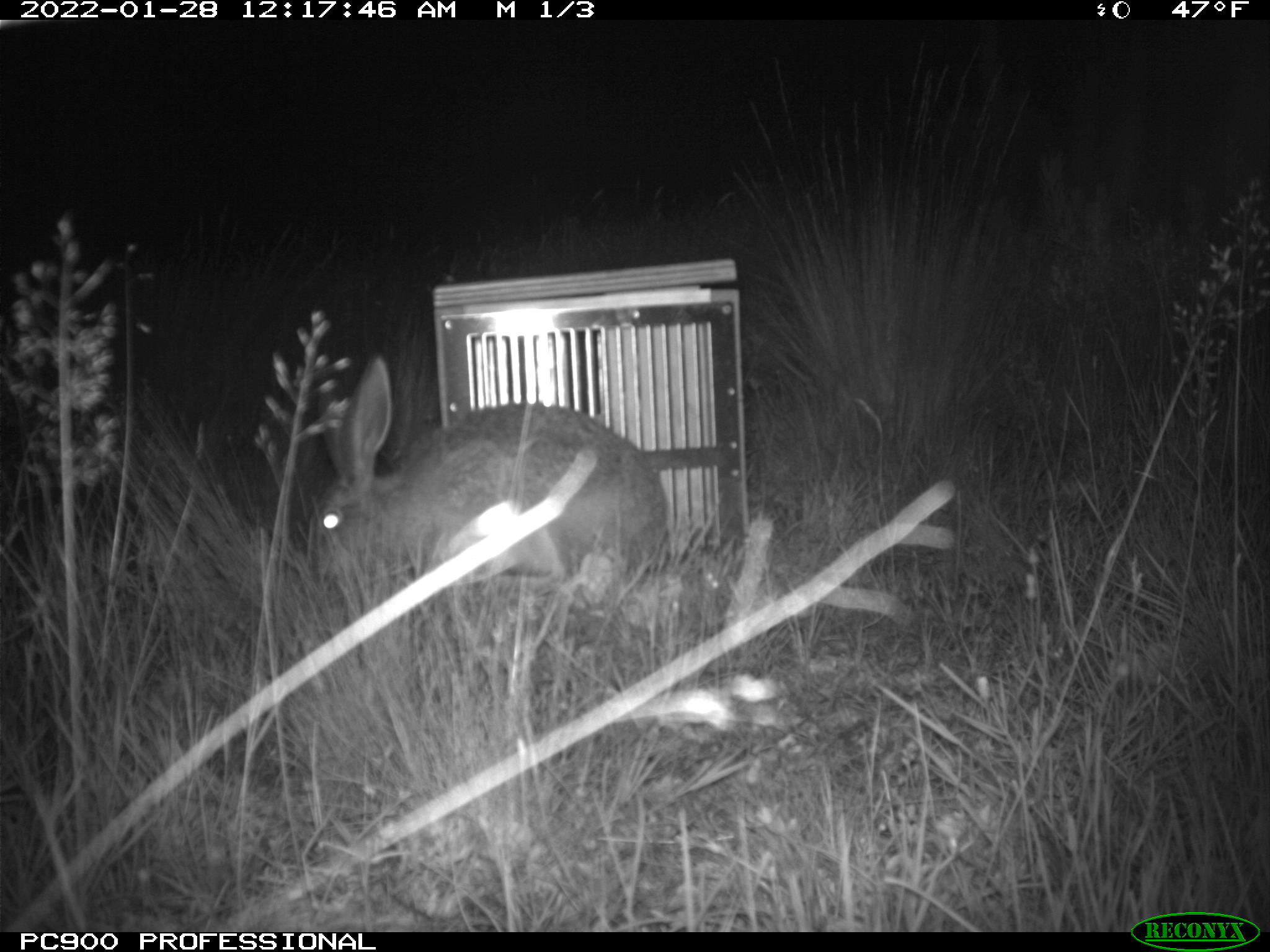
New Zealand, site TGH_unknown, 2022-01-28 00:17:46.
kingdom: Animalia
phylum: Chordata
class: Mammalia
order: Lagomorpha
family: Leporidae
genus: Lepus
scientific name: Lepus europaeus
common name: brown hare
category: hare